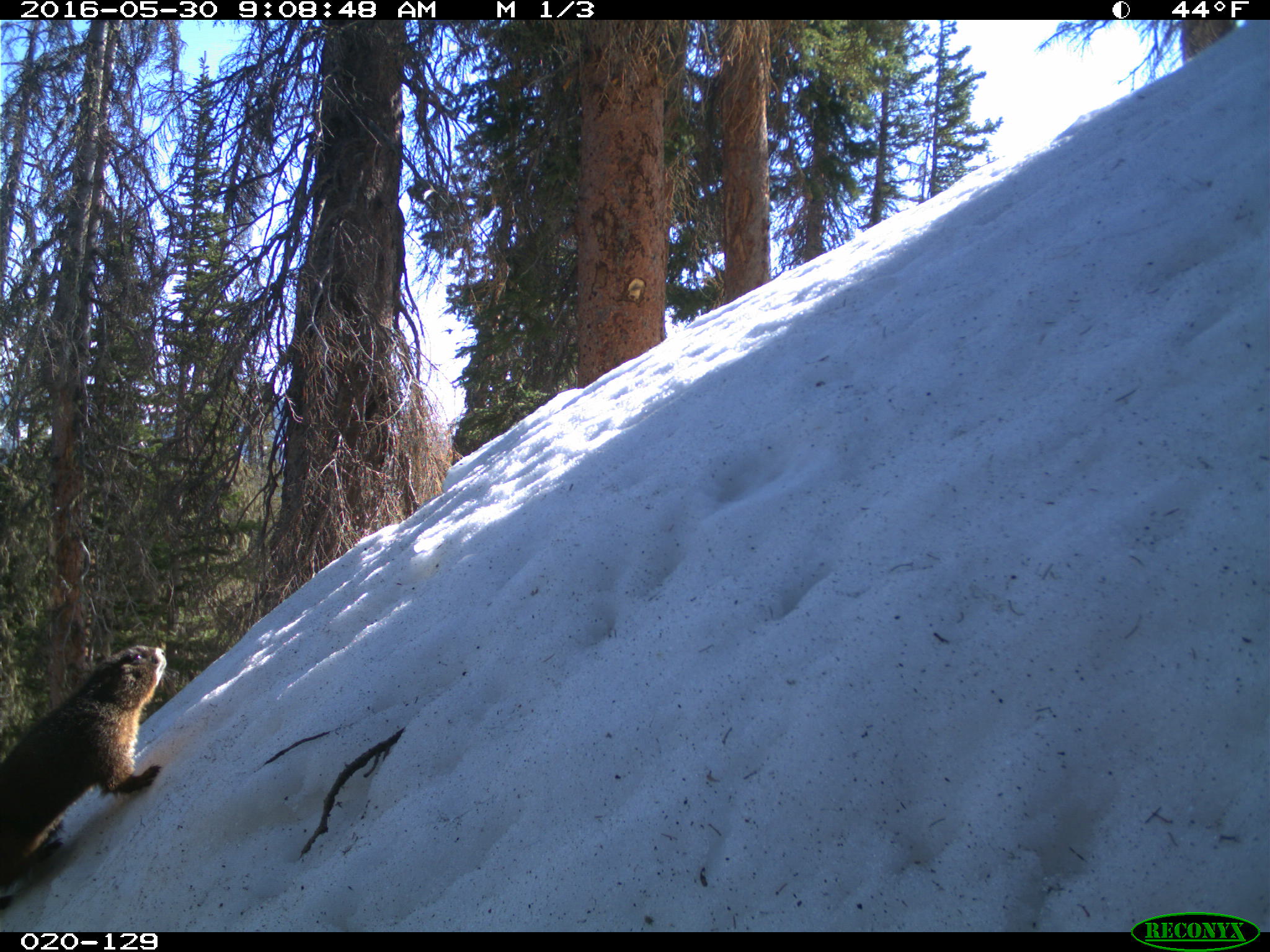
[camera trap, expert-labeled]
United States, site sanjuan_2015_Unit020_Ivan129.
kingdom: Animalia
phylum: Chordata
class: Mammalia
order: Rodentia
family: Sciuridae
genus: Marmota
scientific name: Marmota flaviventris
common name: yellow-bellied marmot